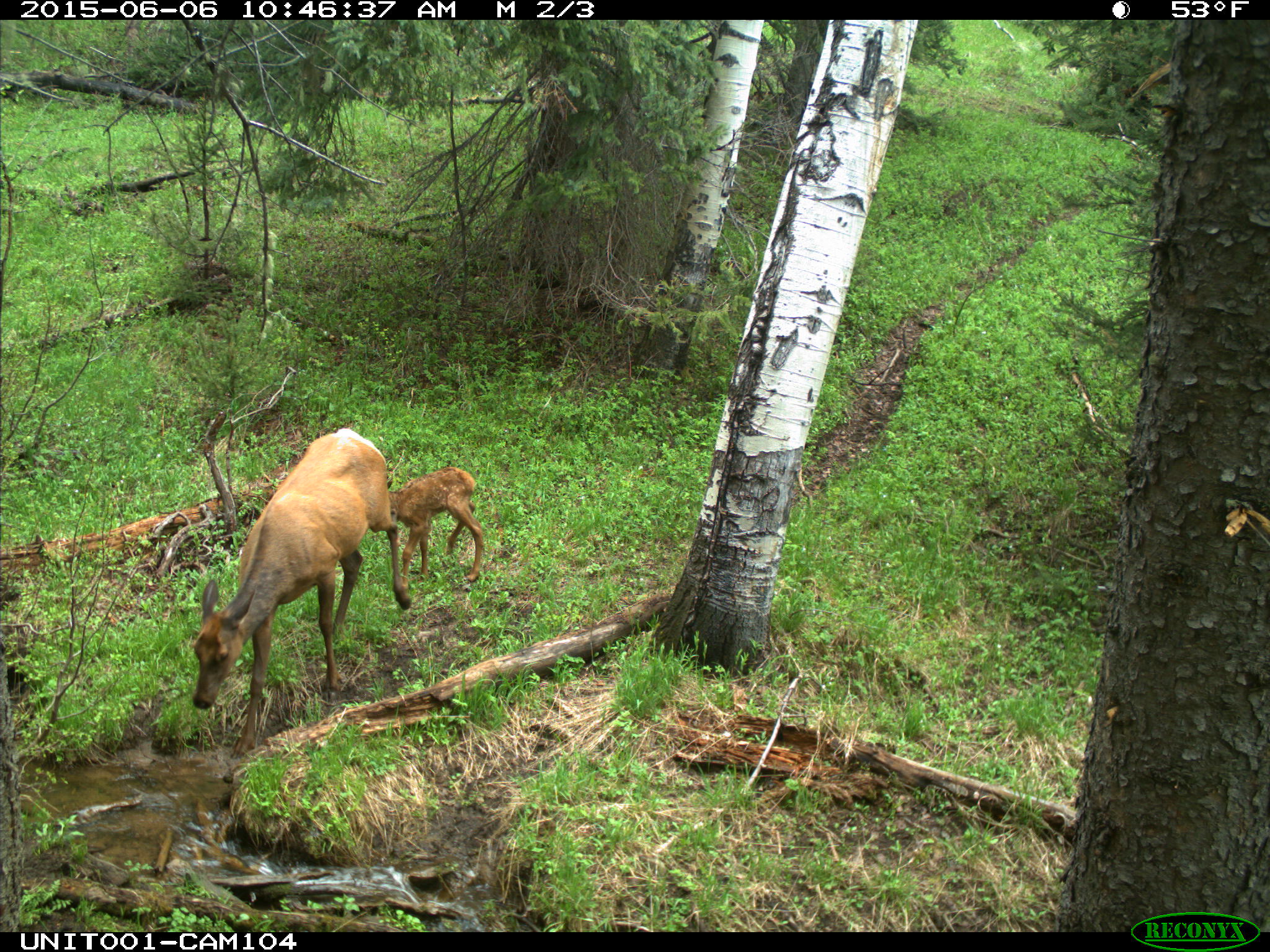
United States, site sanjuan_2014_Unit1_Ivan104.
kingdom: Animalia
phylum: Chordata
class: Mammalia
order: Artiodactyla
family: Cervidae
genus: Cervus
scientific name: Cervus elaphus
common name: red deer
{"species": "Cervus elaphus (red deer)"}